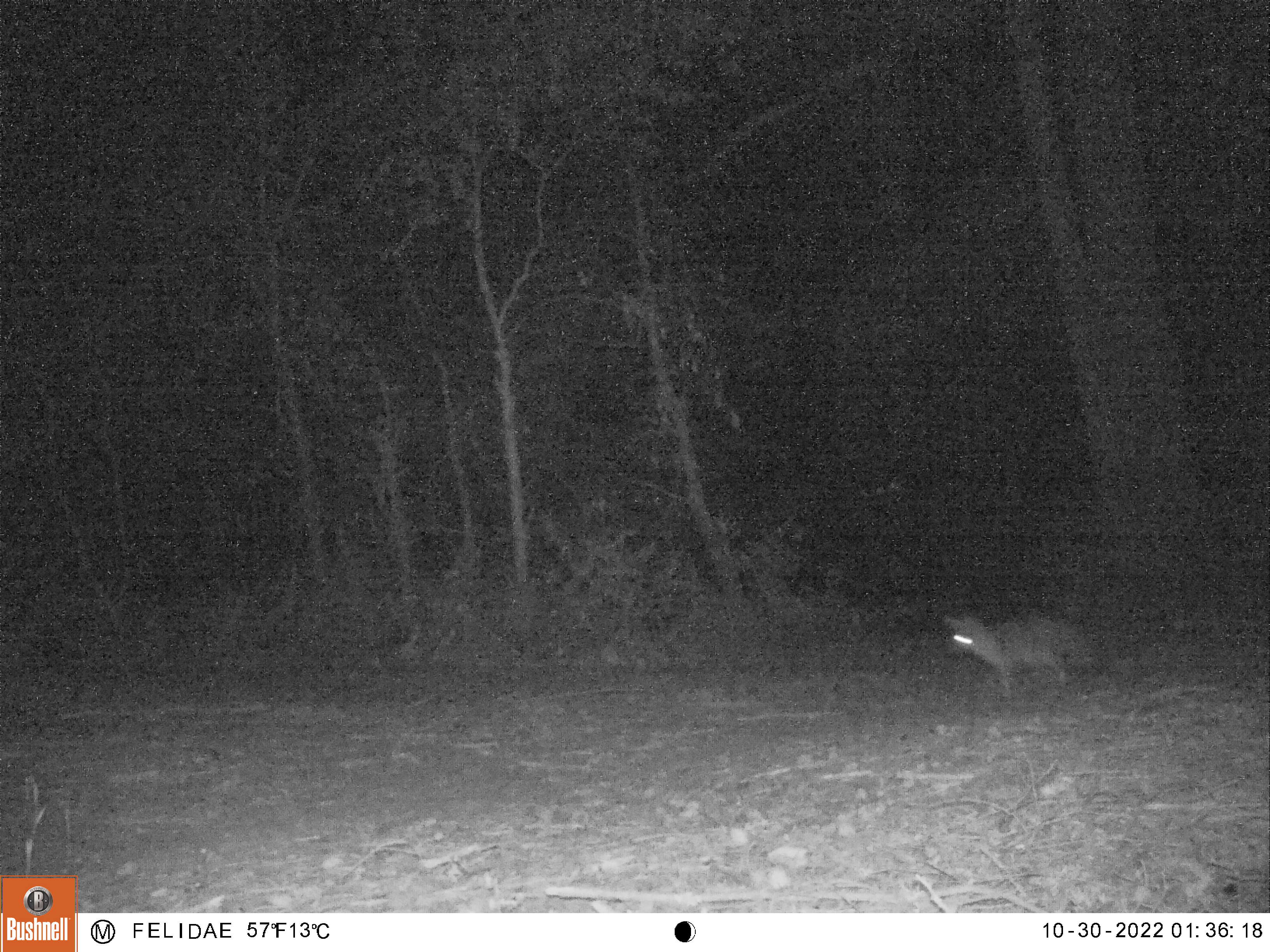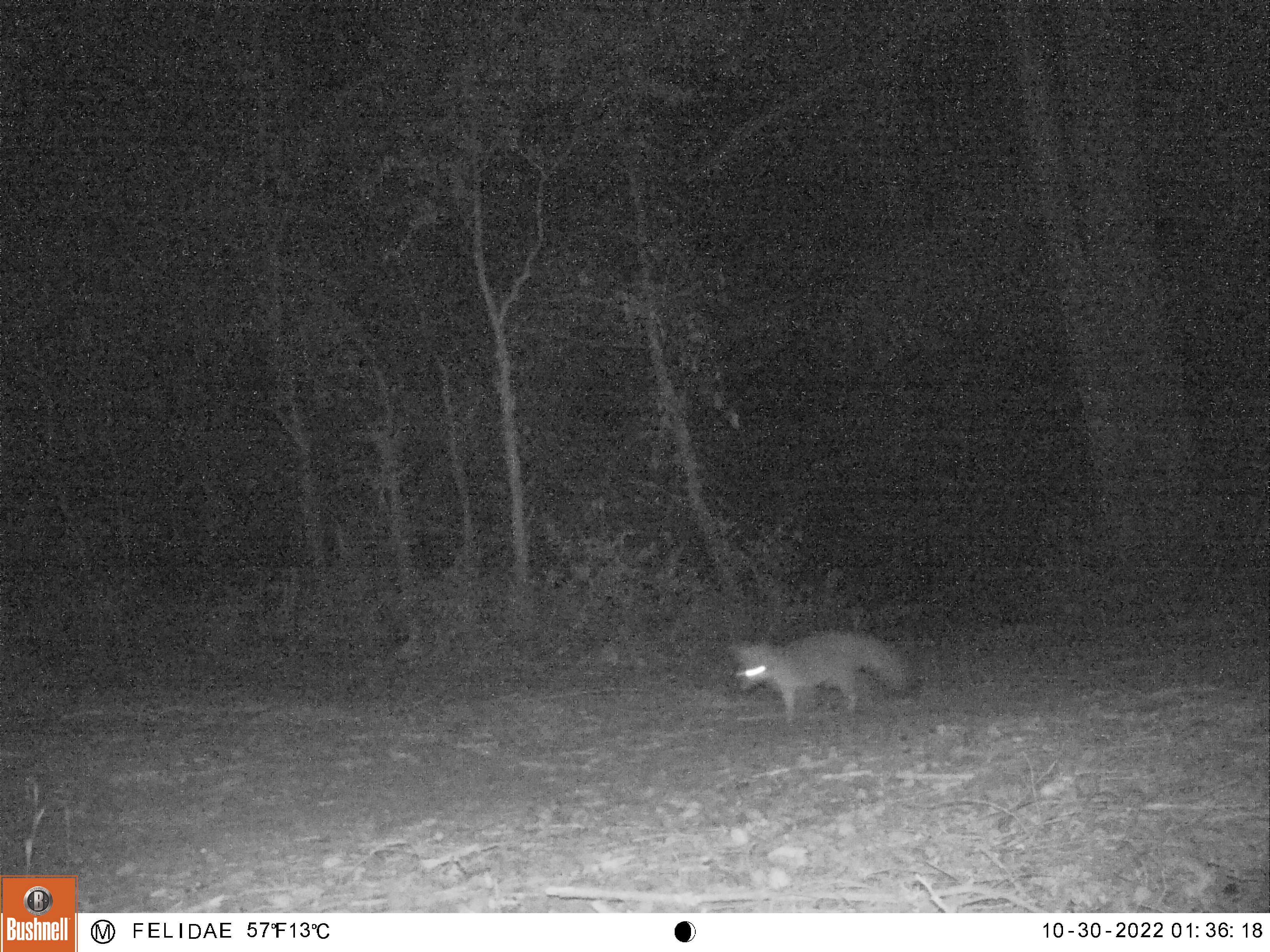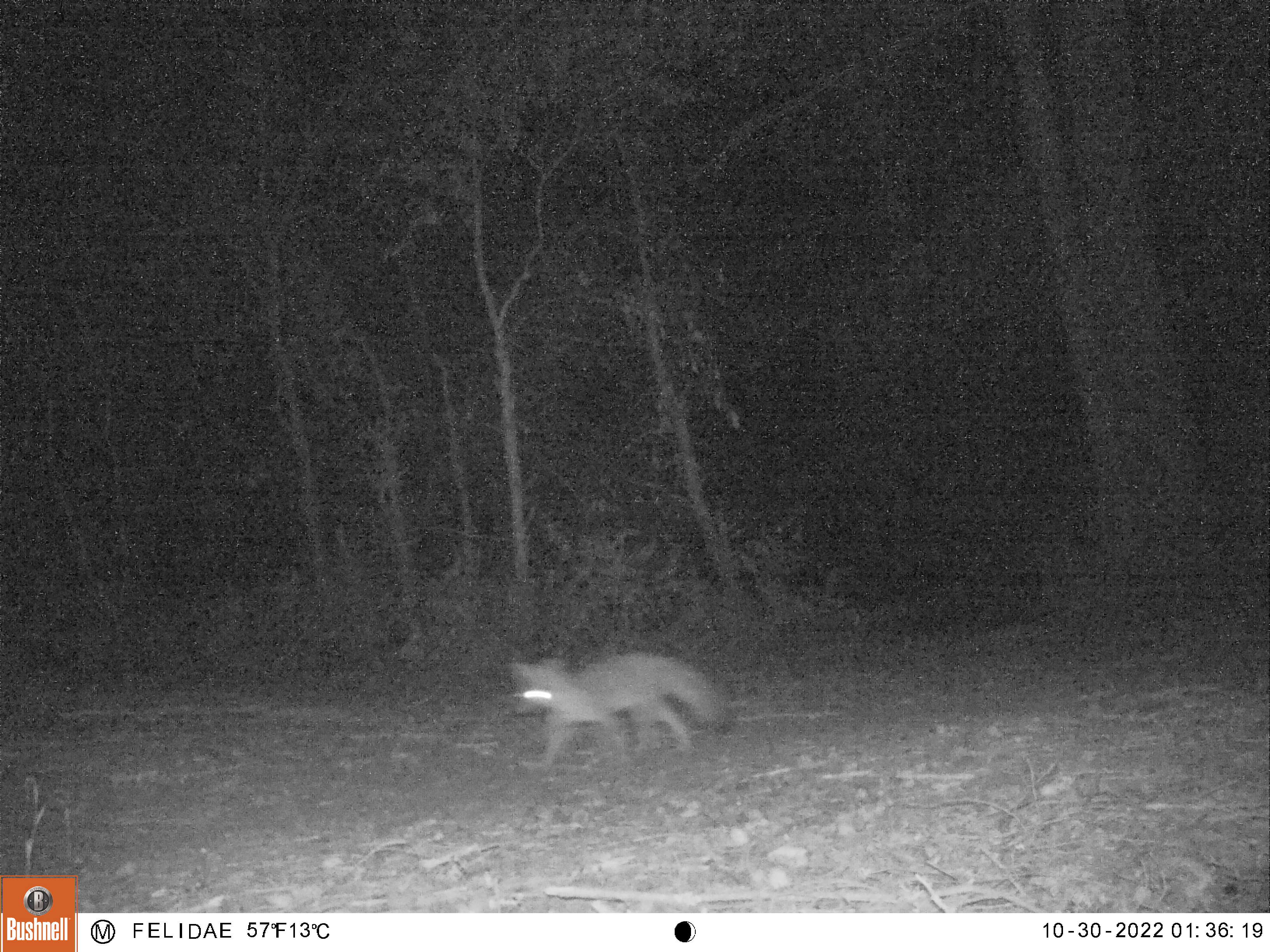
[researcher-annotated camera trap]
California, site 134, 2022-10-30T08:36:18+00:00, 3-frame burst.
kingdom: Animalia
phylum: Chordata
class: Mammalia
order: Carnivora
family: Canidae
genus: Urocyon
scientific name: Urocyon cinereoargenteus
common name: gray fox